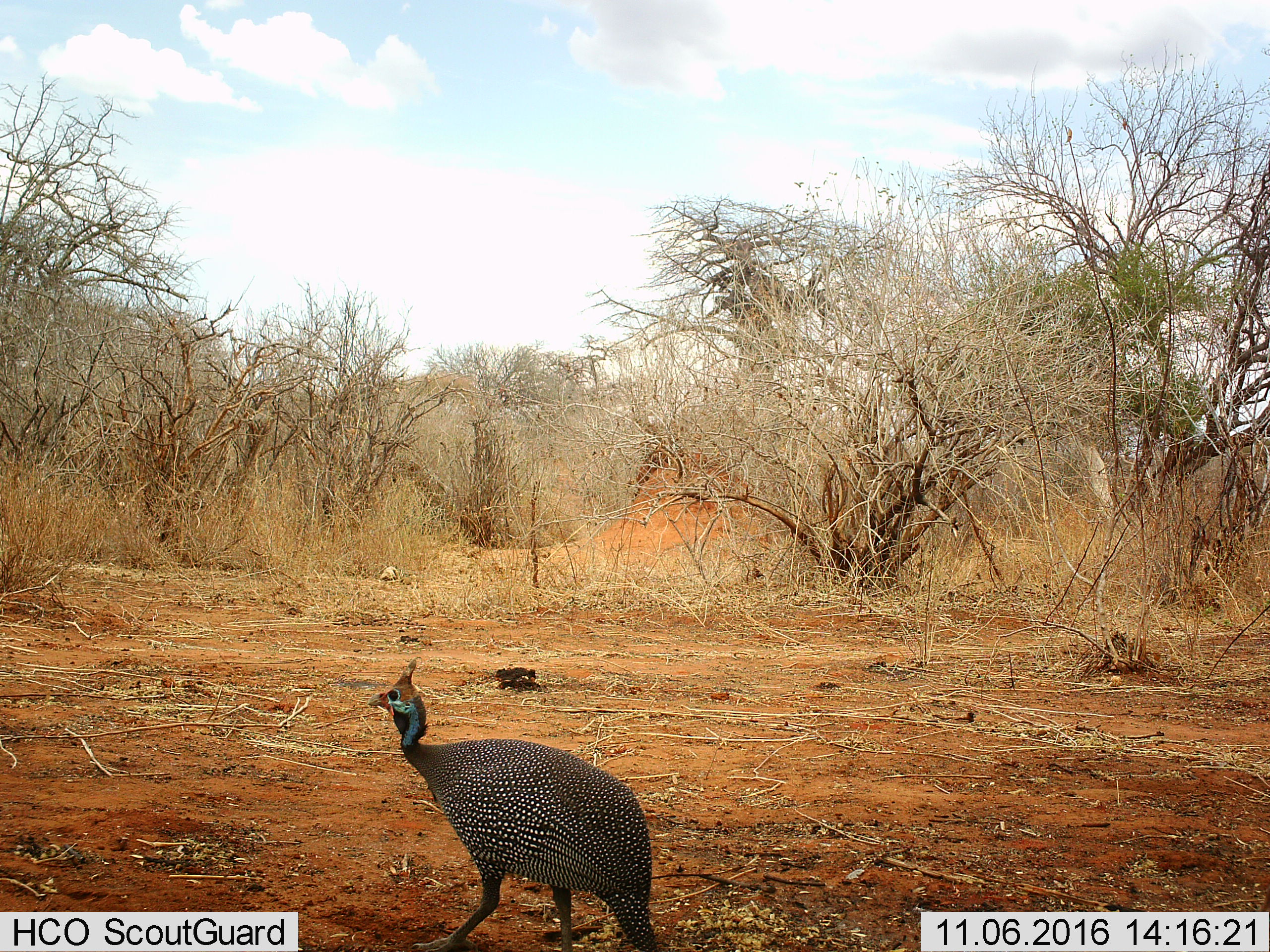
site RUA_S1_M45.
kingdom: Animalia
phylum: Chordata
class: Aves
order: Galliformes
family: Numididae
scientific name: Numididae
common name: guineafowl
Guineafowl (Numididae), count 1. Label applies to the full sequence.